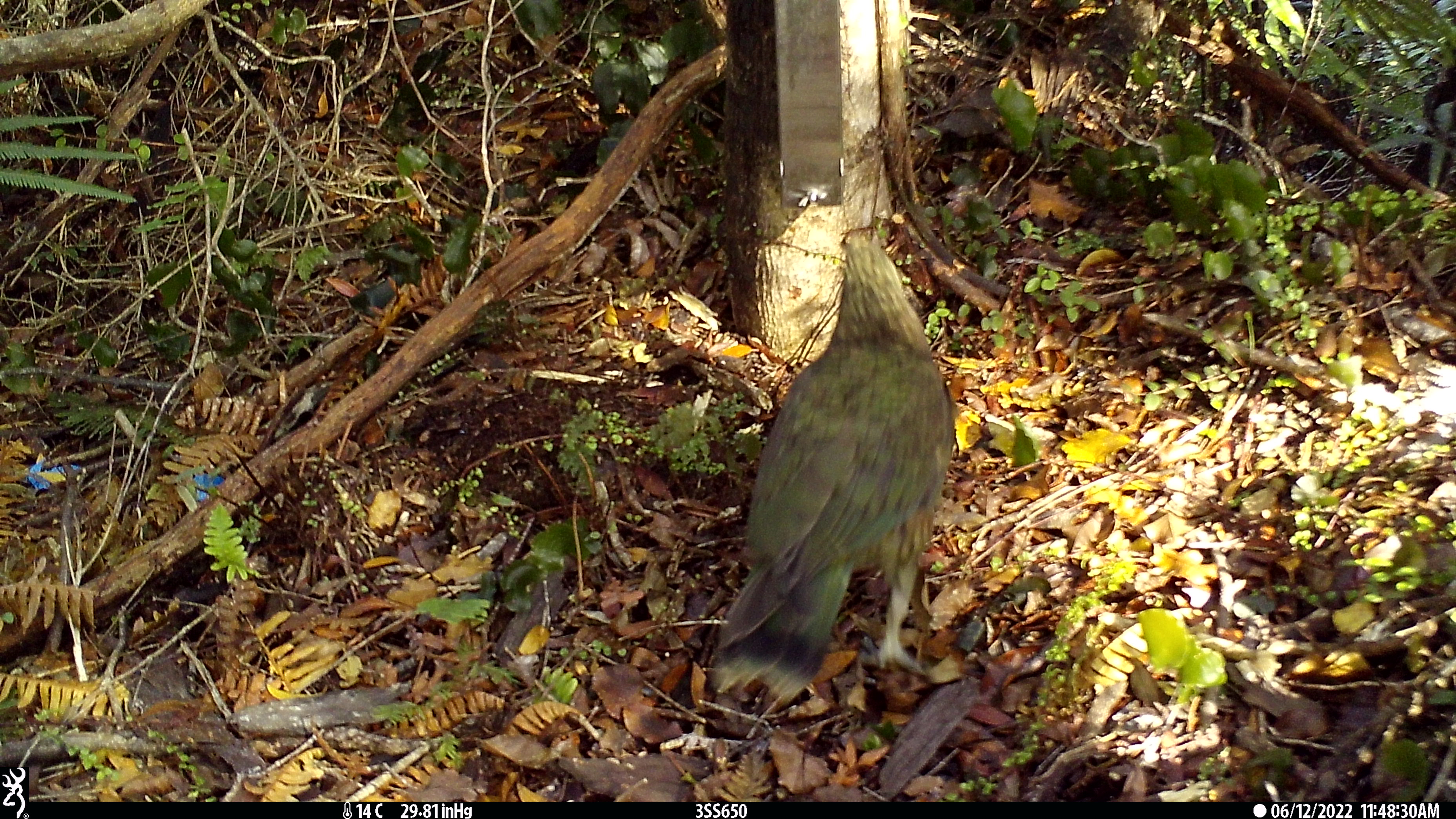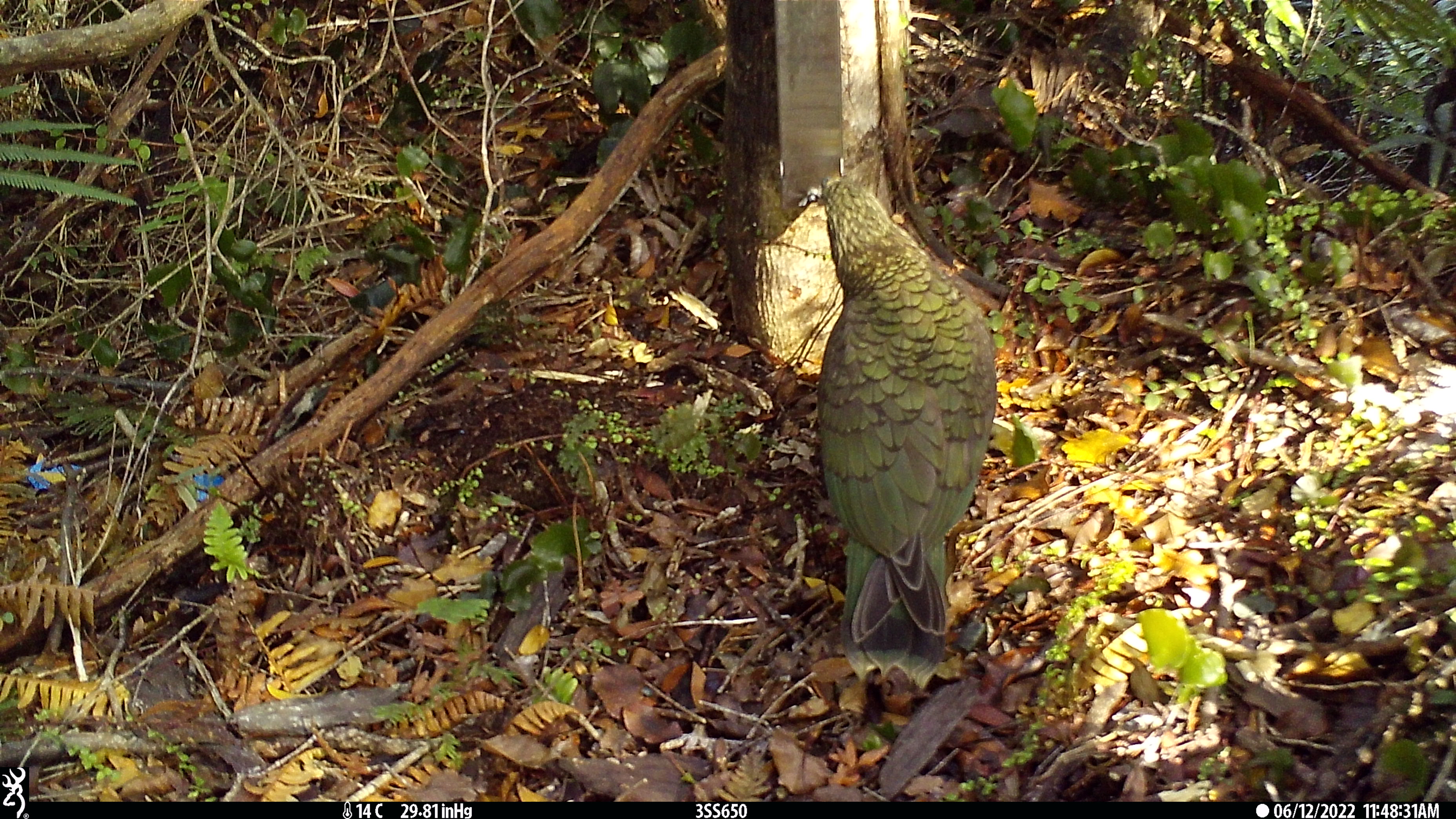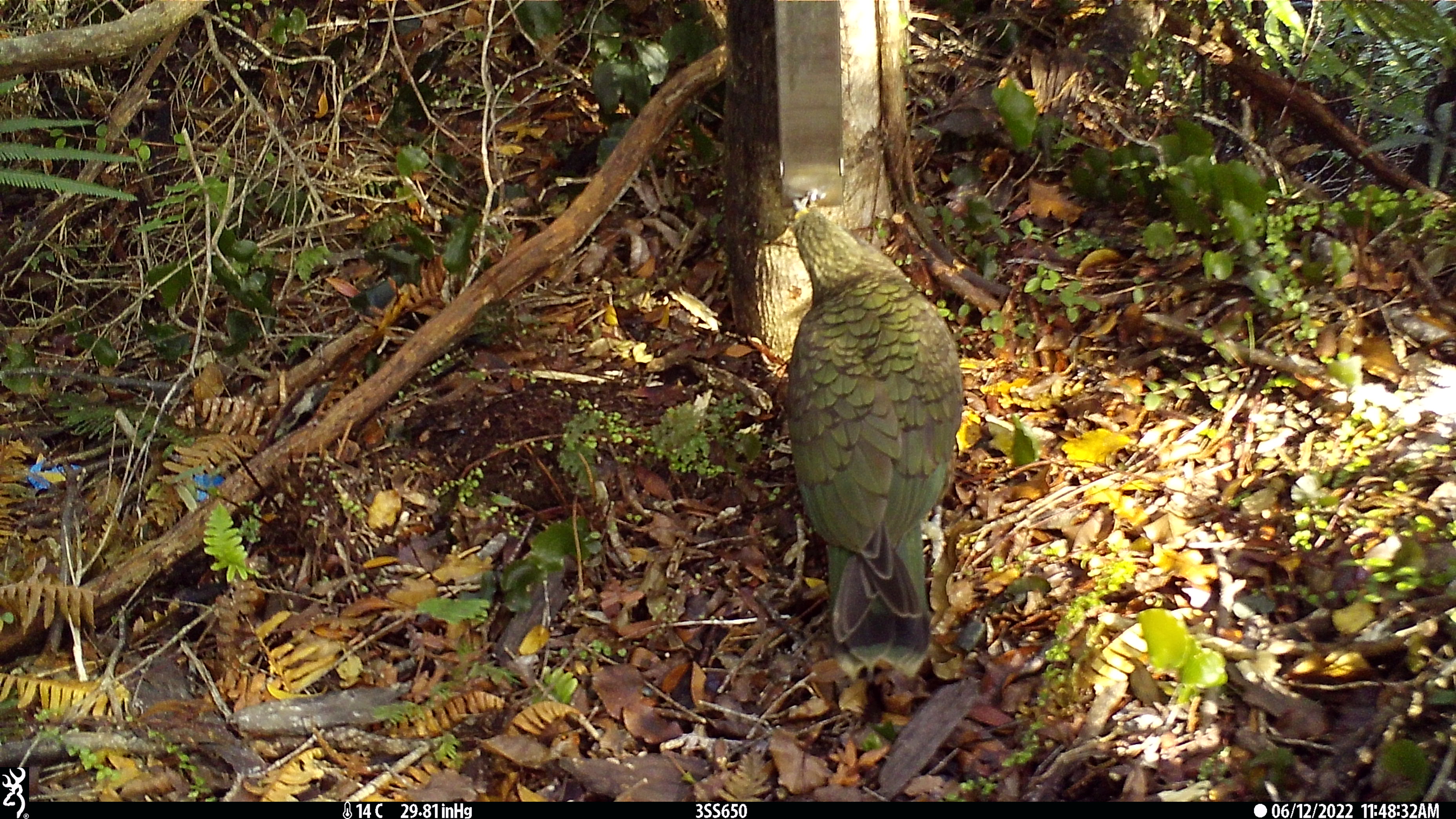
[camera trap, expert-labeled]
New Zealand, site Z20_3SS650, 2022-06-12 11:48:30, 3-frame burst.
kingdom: Animalia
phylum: Chordata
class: Aves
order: Psittaciformes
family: Strigopidae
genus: Nestor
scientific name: Nestor notabilis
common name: kea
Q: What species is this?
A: Kea (Nestor notabilis).